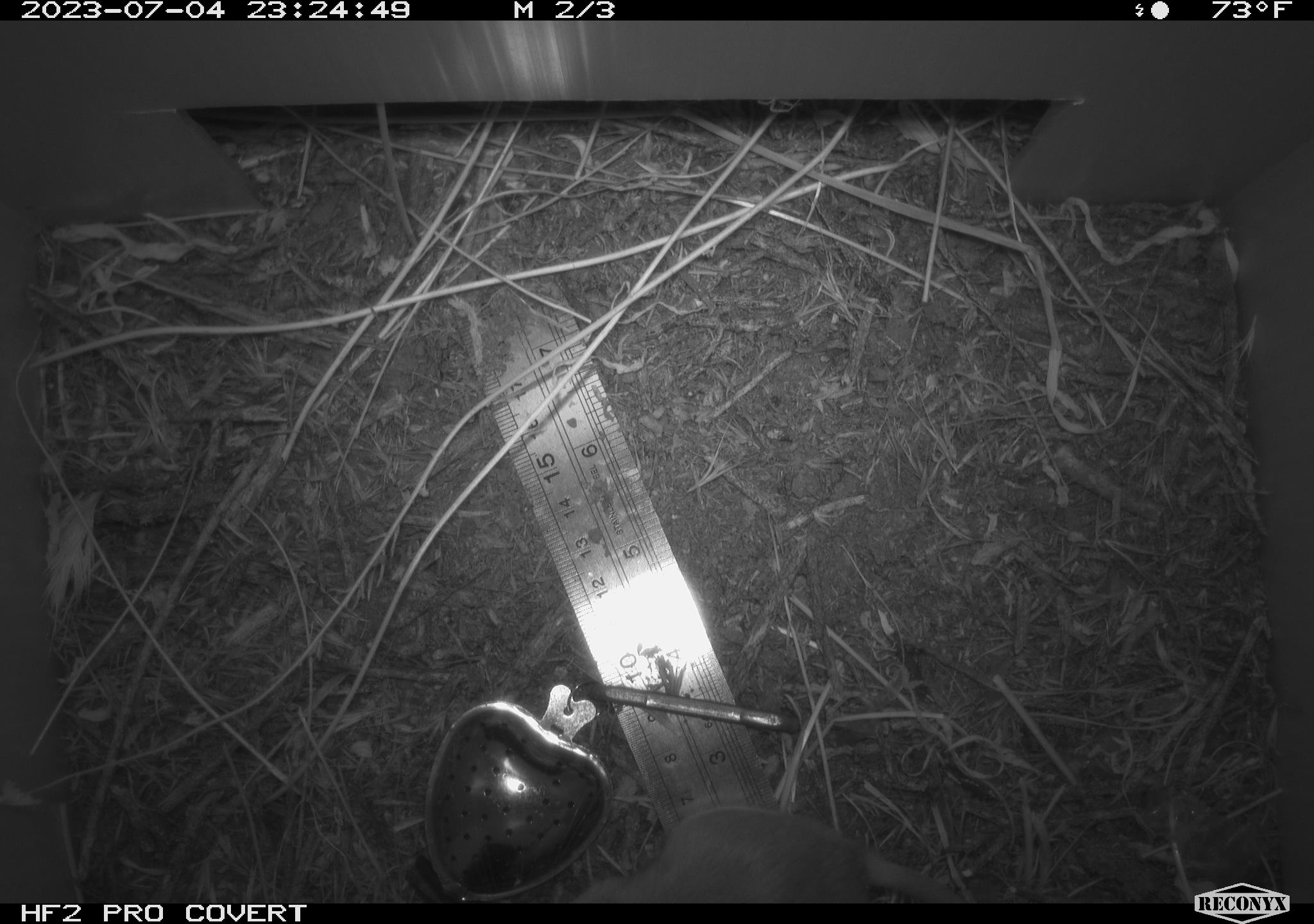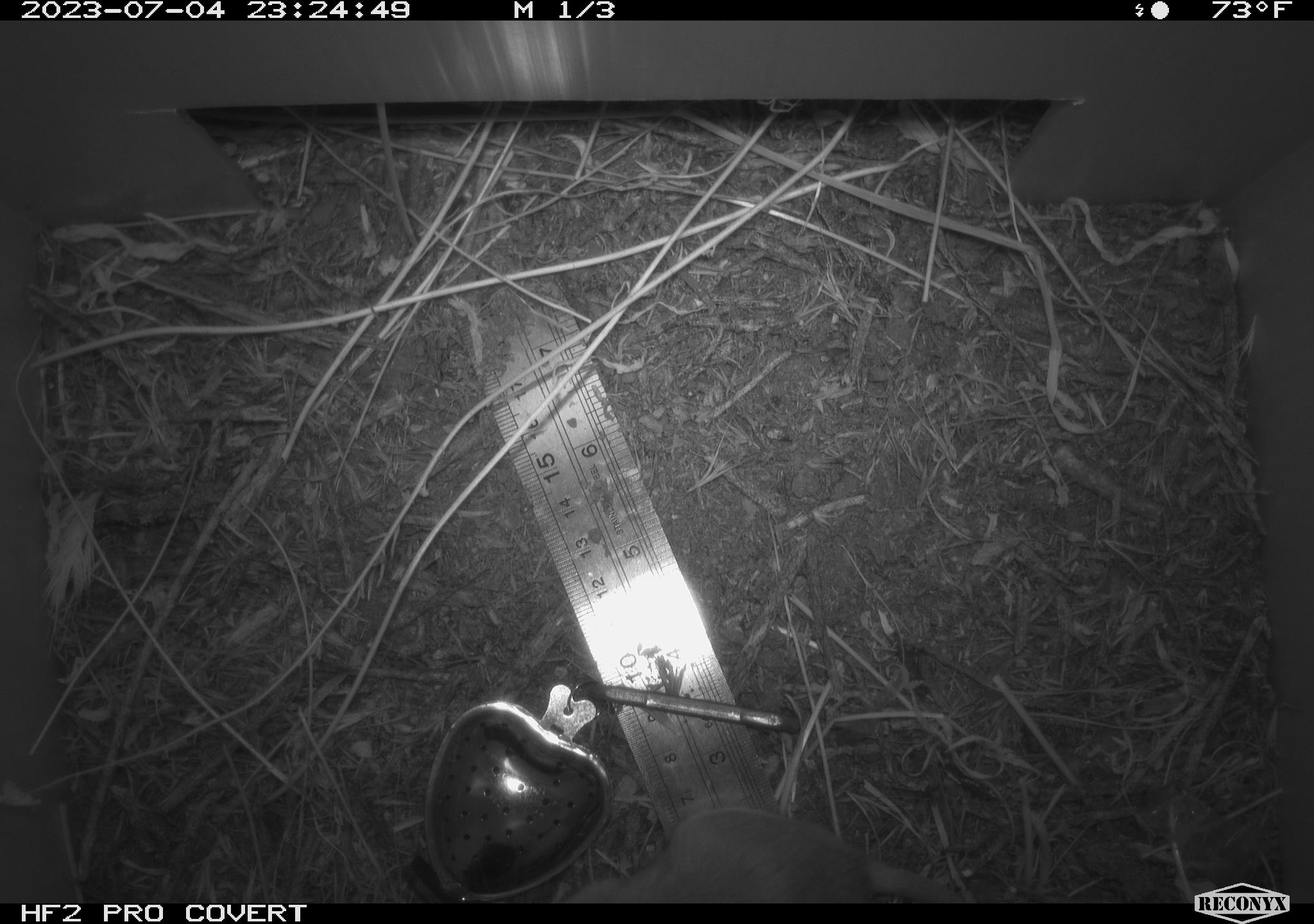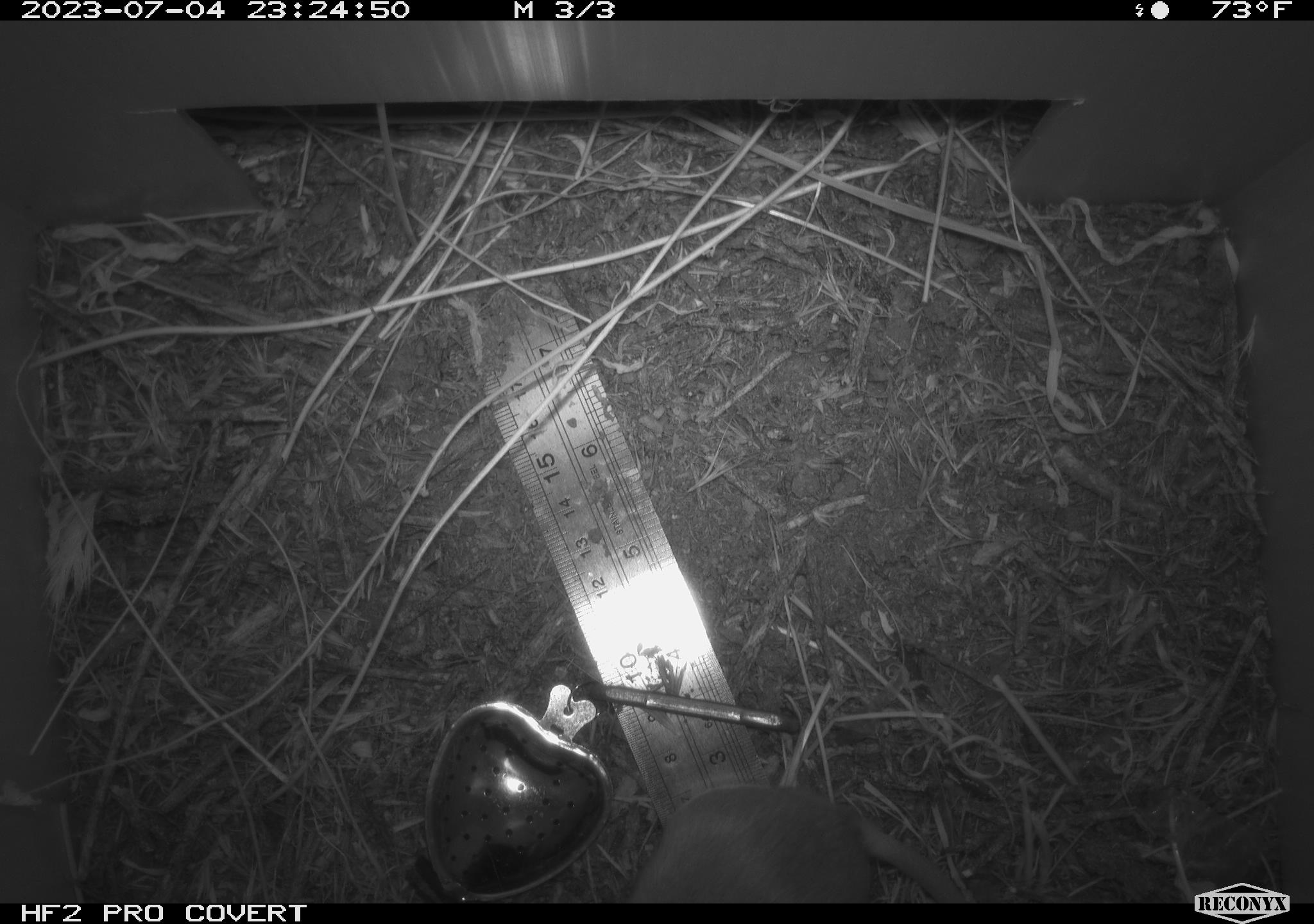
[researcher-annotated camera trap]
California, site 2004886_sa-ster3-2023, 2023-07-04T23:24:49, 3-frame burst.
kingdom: Animalia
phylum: Chordata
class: Mammalia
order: Rodentia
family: Heteromyidae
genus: Dipodomys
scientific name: Dipodomys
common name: kangaroo rats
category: dipodomys species